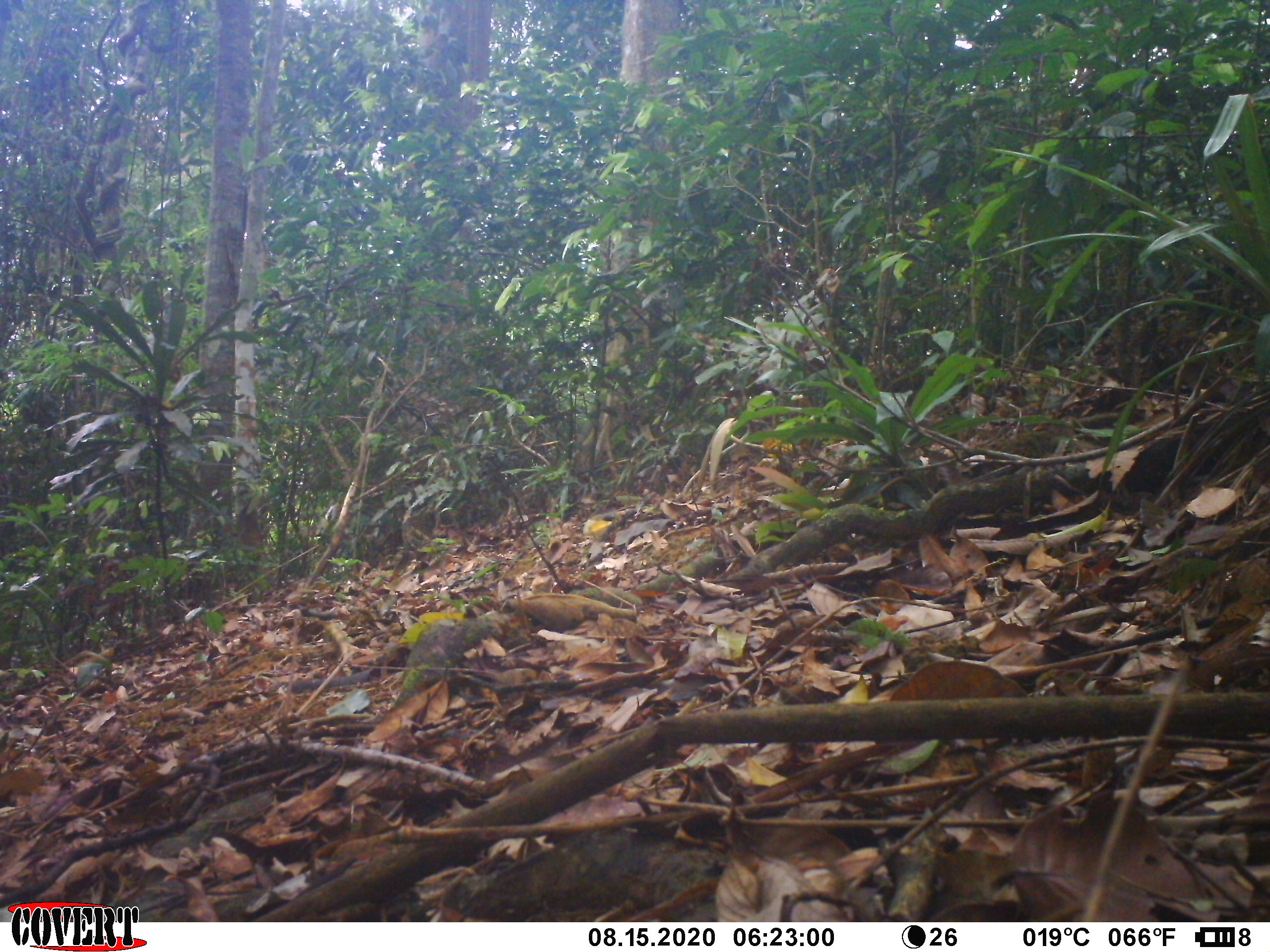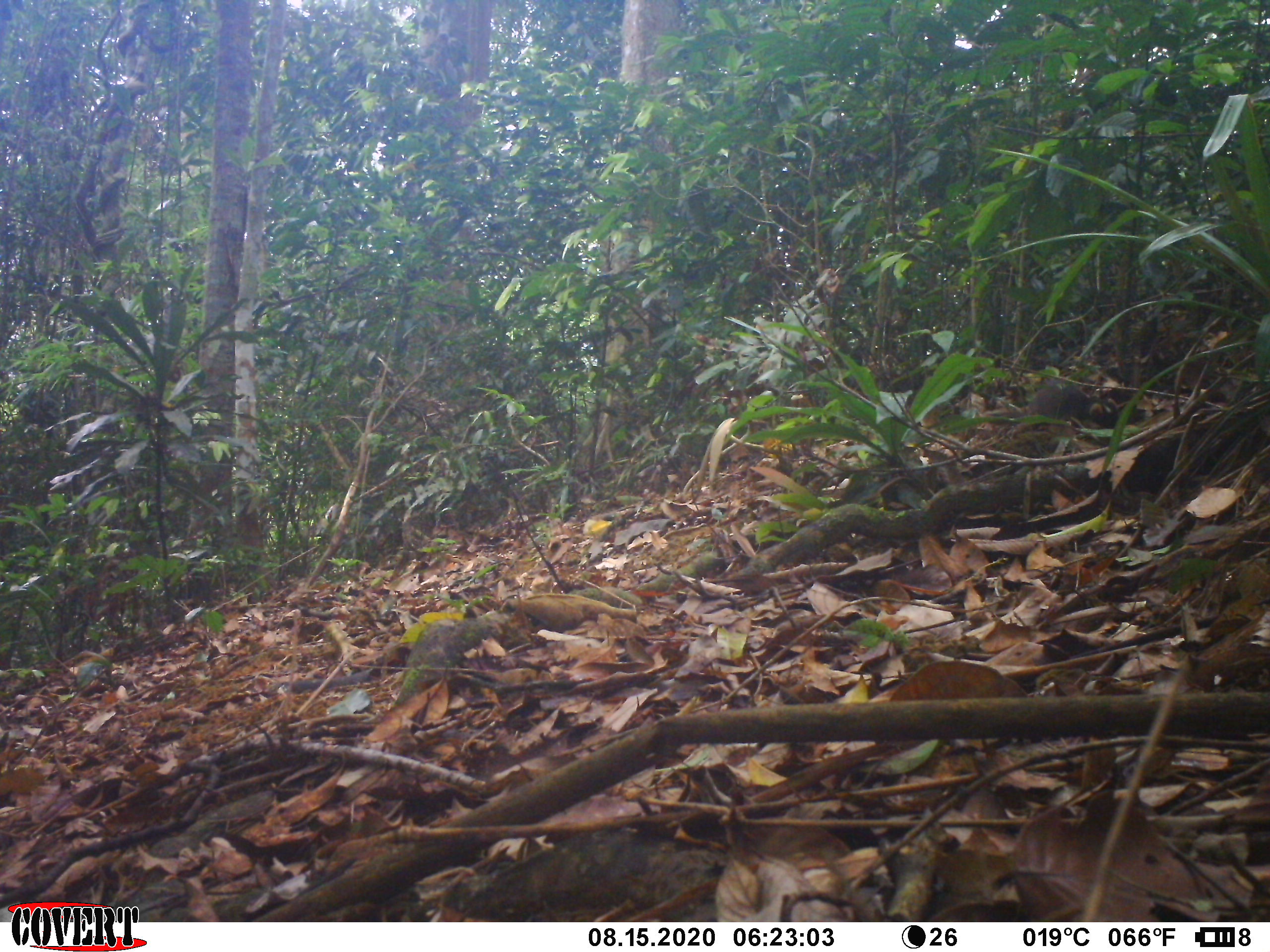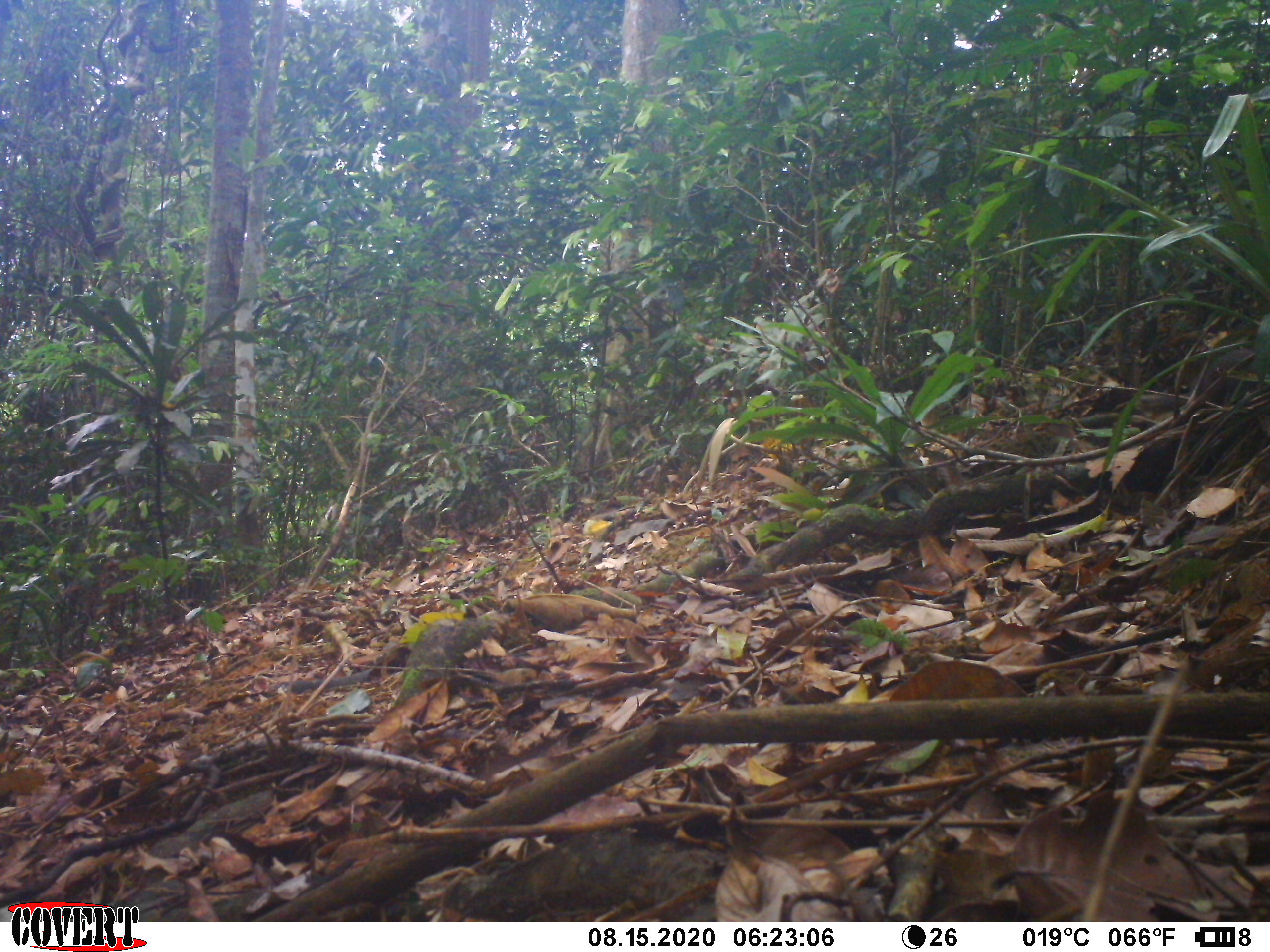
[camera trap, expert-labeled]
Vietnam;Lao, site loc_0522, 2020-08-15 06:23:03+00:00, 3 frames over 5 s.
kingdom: Animalia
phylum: Chordata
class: Mammalia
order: Carnivora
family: Mustelidae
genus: Melogale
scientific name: Melogale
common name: ferret badger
Ferret badger (Melogale). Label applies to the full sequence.